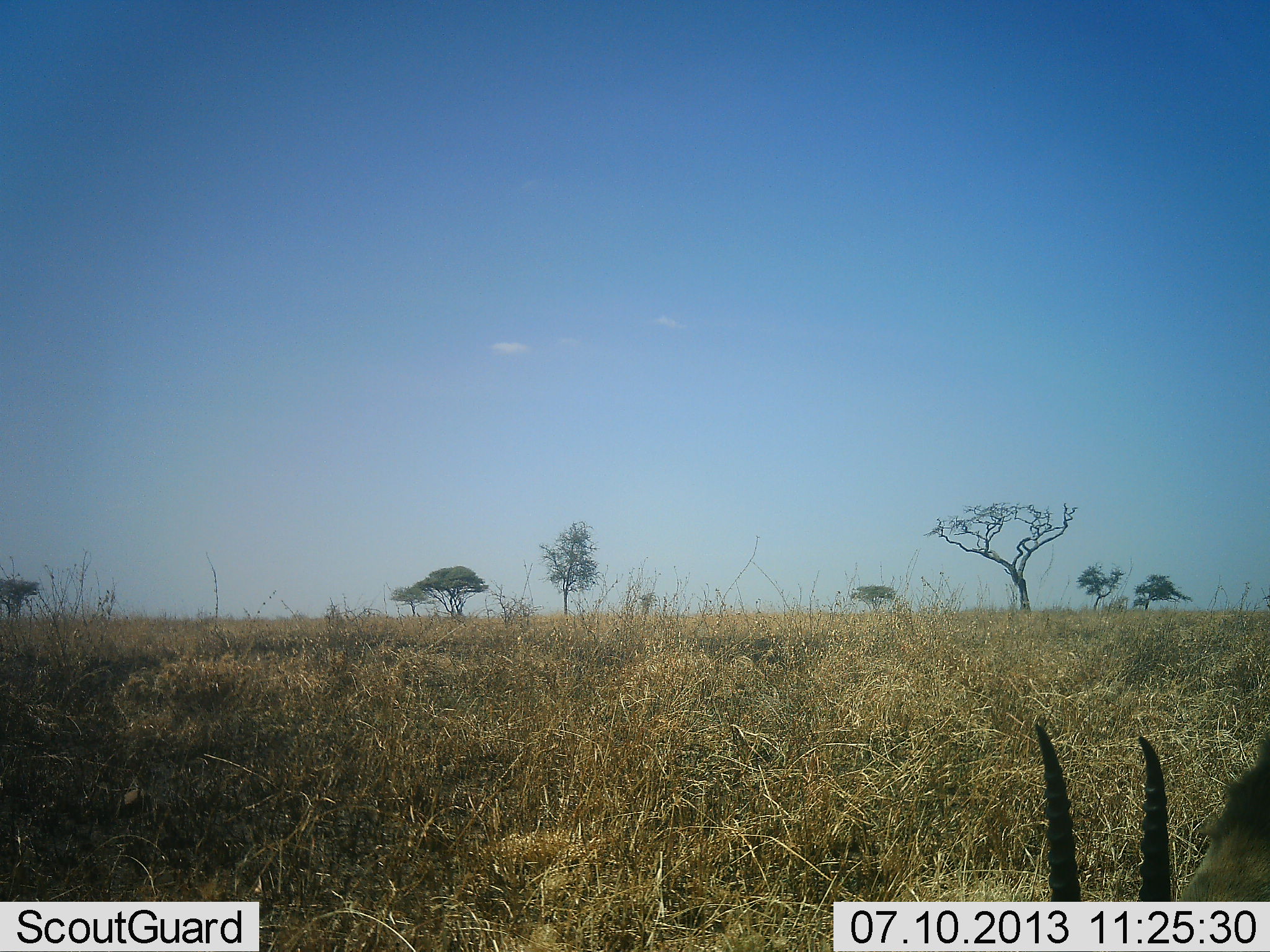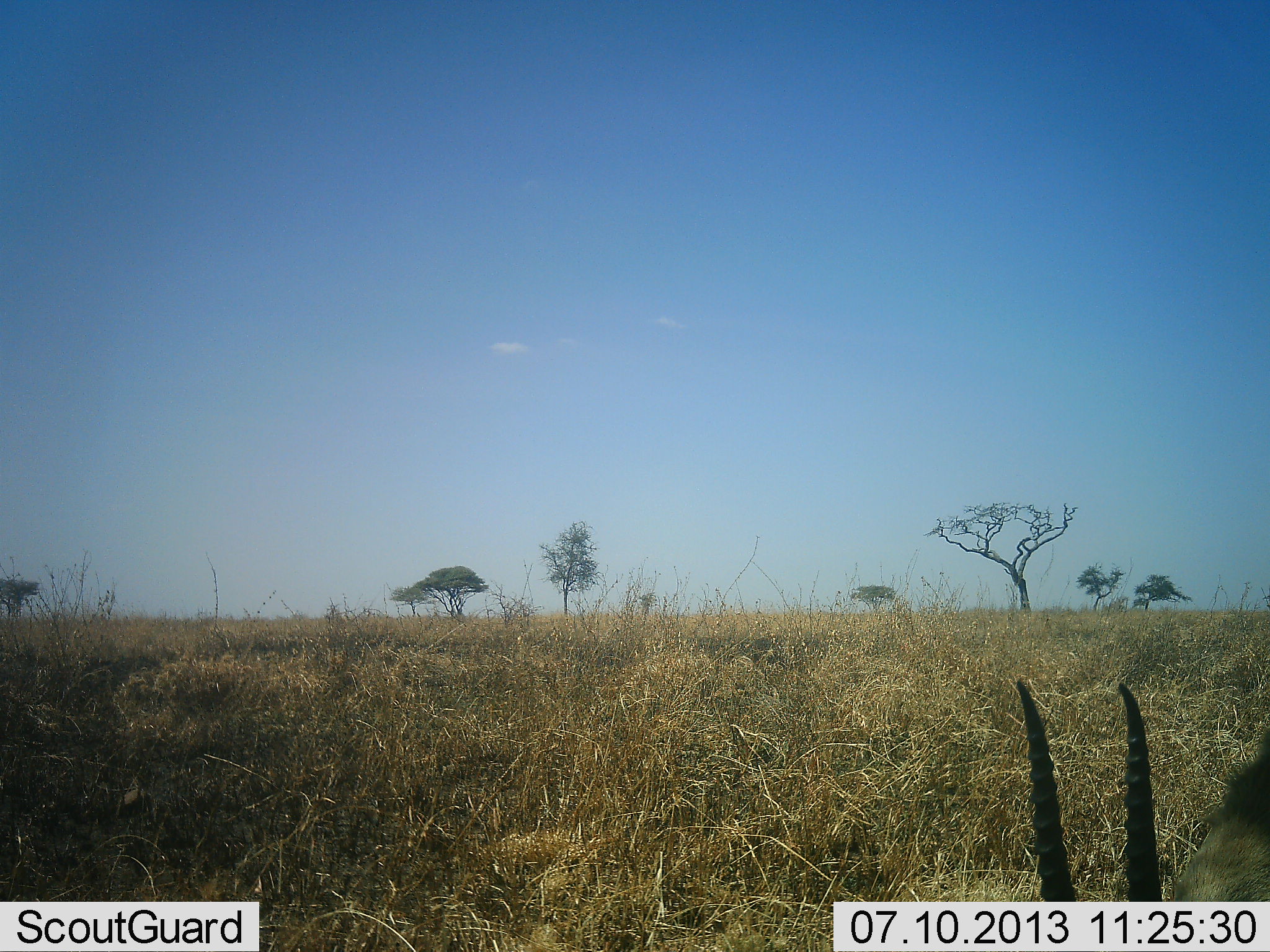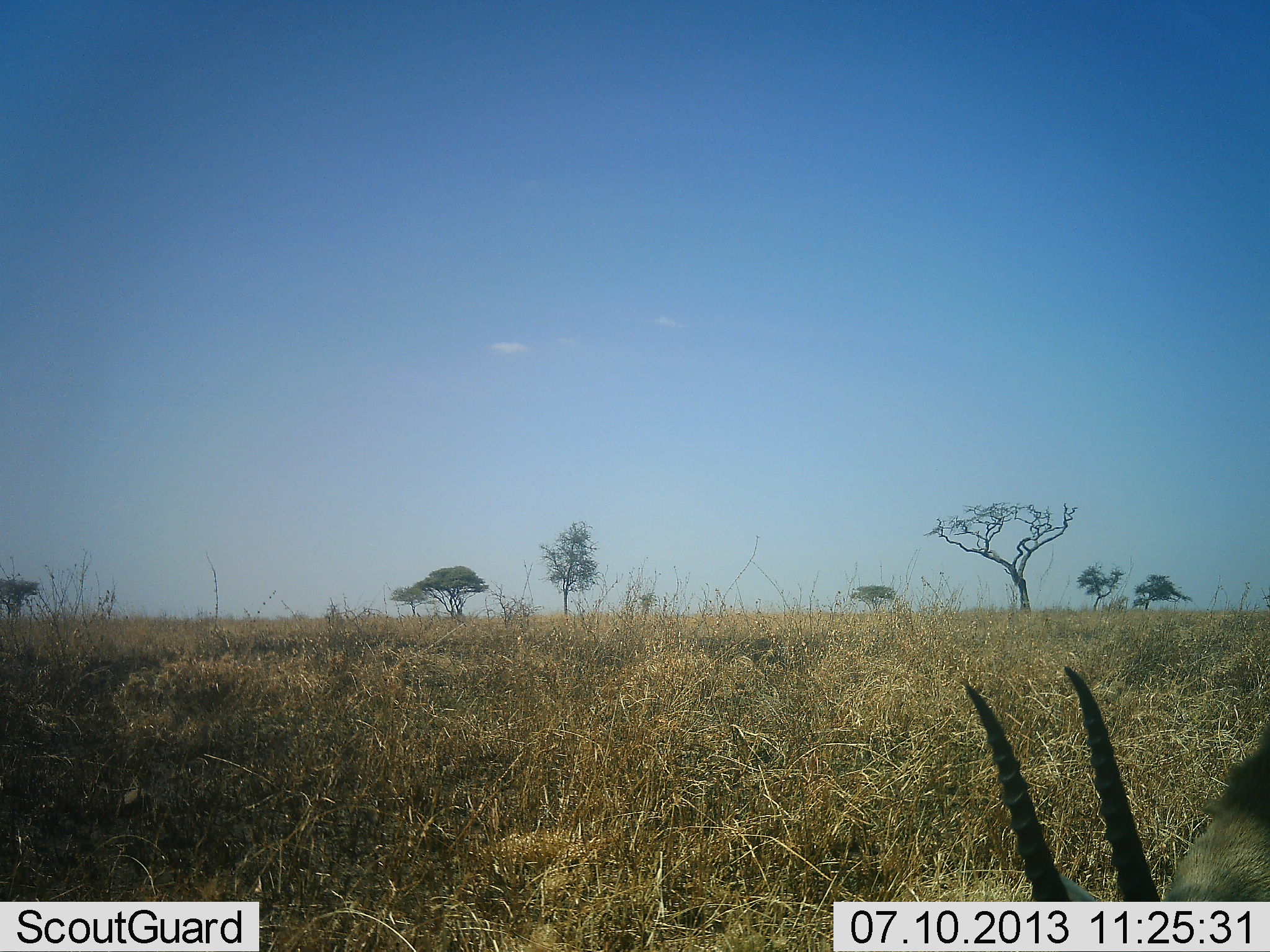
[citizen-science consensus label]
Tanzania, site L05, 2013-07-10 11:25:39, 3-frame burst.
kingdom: Animalia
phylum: Chordata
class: Mammalia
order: Artiodactyla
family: Bovidae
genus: Eudorcas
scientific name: Eudorcas thomsonii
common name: thomson's gazelle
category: gazellethomsons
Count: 1.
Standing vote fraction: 42%.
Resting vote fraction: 0%.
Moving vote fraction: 4%.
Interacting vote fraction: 0%.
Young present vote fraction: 0%.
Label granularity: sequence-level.